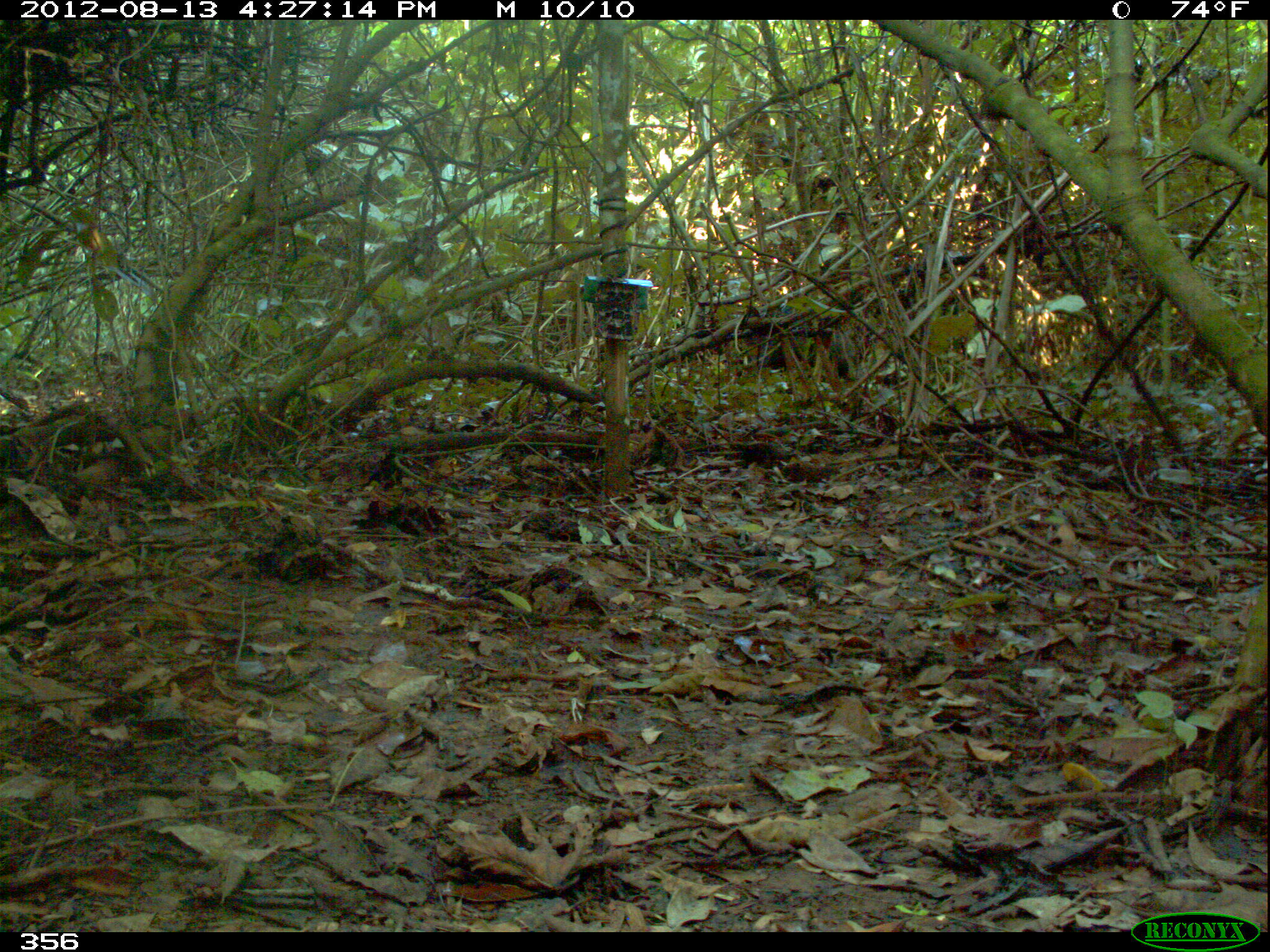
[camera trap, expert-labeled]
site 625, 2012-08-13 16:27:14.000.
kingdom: Animalia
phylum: Chordata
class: Mammalia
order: Artiodactyla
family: Tayassuidae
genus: Tayassu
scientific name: Tayassu pecari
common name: white-lipped peccary